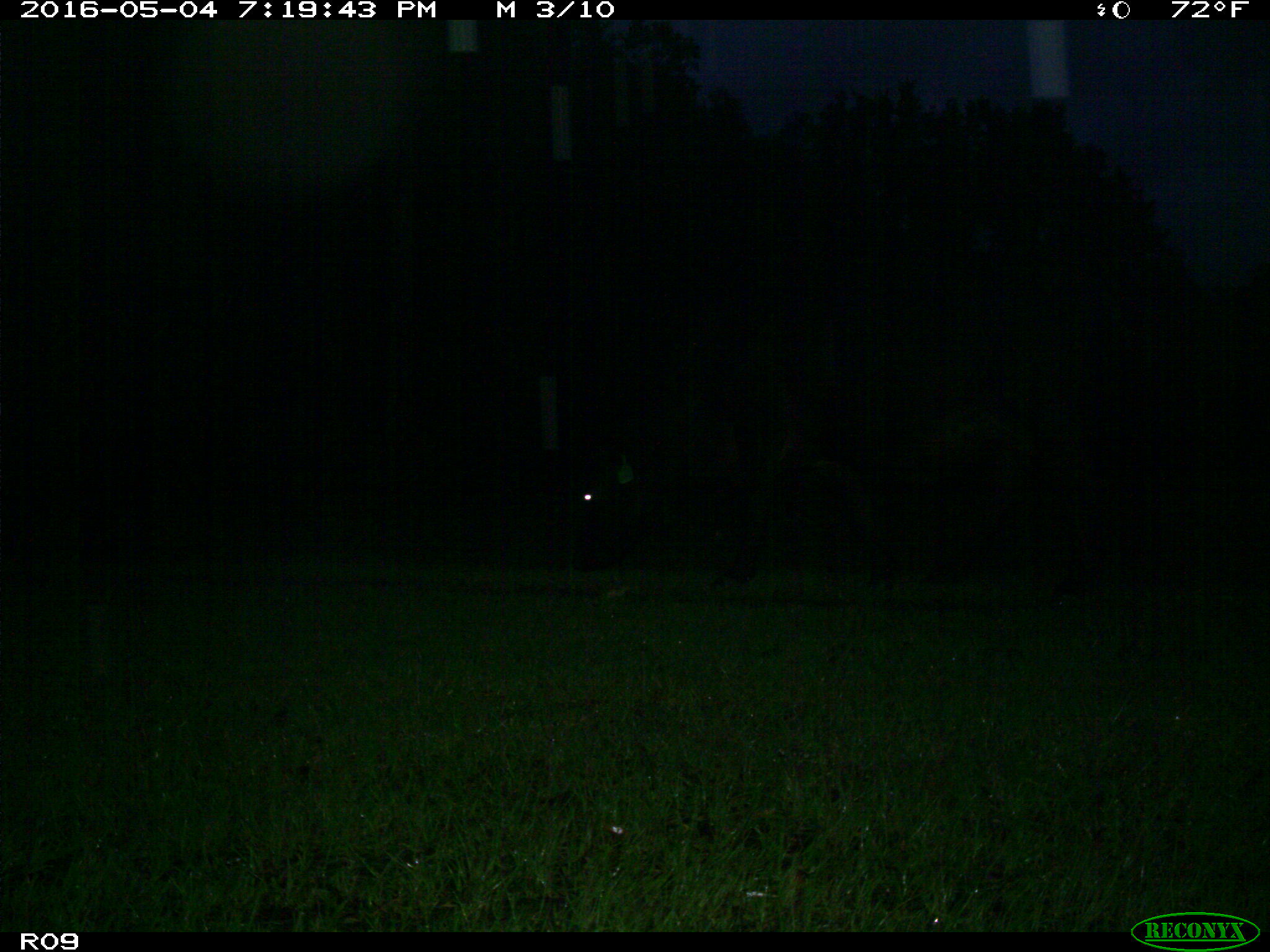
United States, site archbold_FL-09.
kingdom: Animalia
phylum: Chordata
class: Mammalia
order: Artiodactyla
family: Bovidae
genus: Bos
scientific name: Bos taurus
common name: domestic cow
Bos taurus (domestic cow).